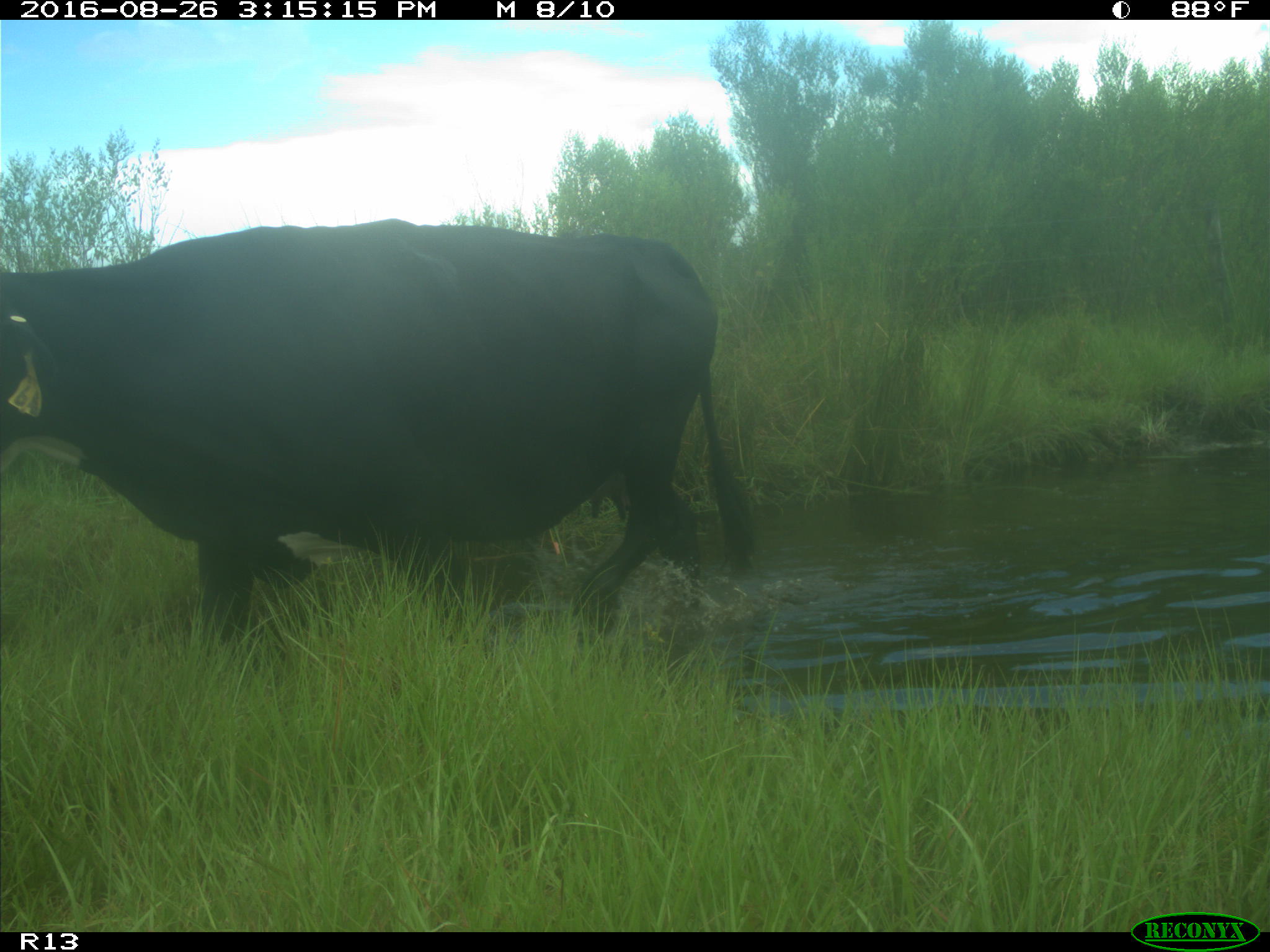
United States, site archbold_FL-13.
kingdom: Animalia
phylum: Chordata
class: Mammalia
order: Artiodactyla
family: Bovidae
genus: Bos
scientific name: Bos taurus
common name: domestic cow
Bos taurus (domestic cow).